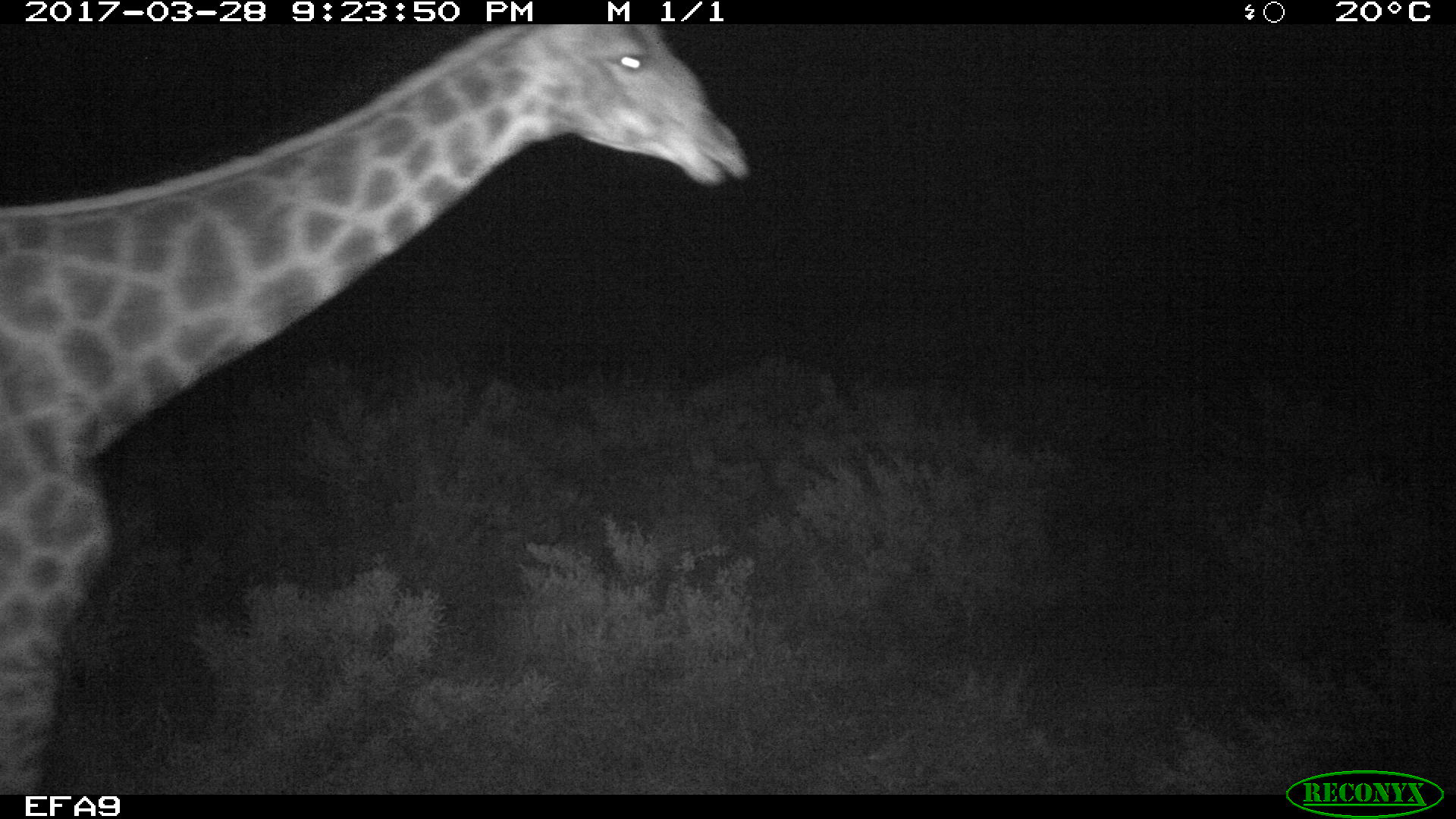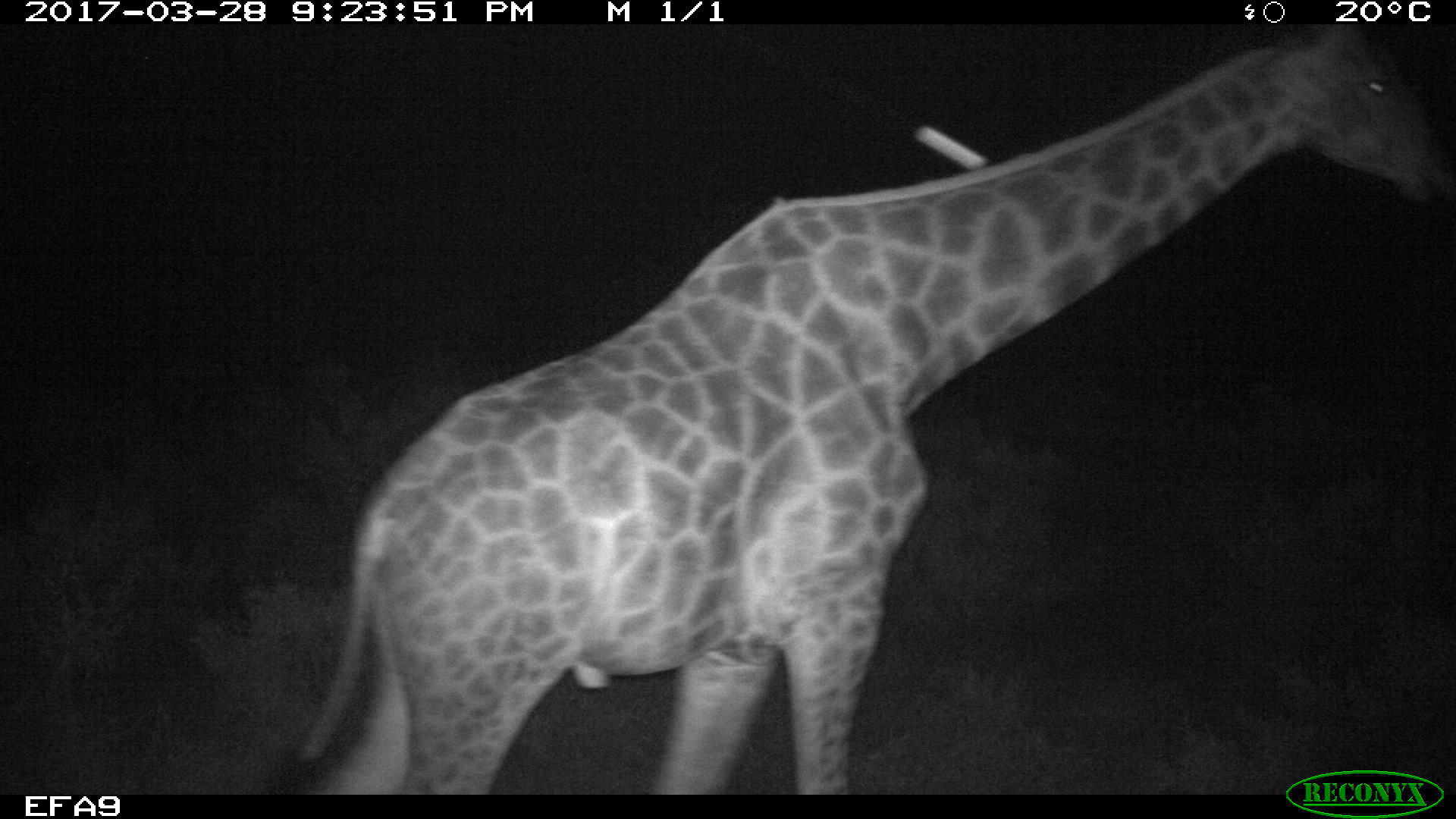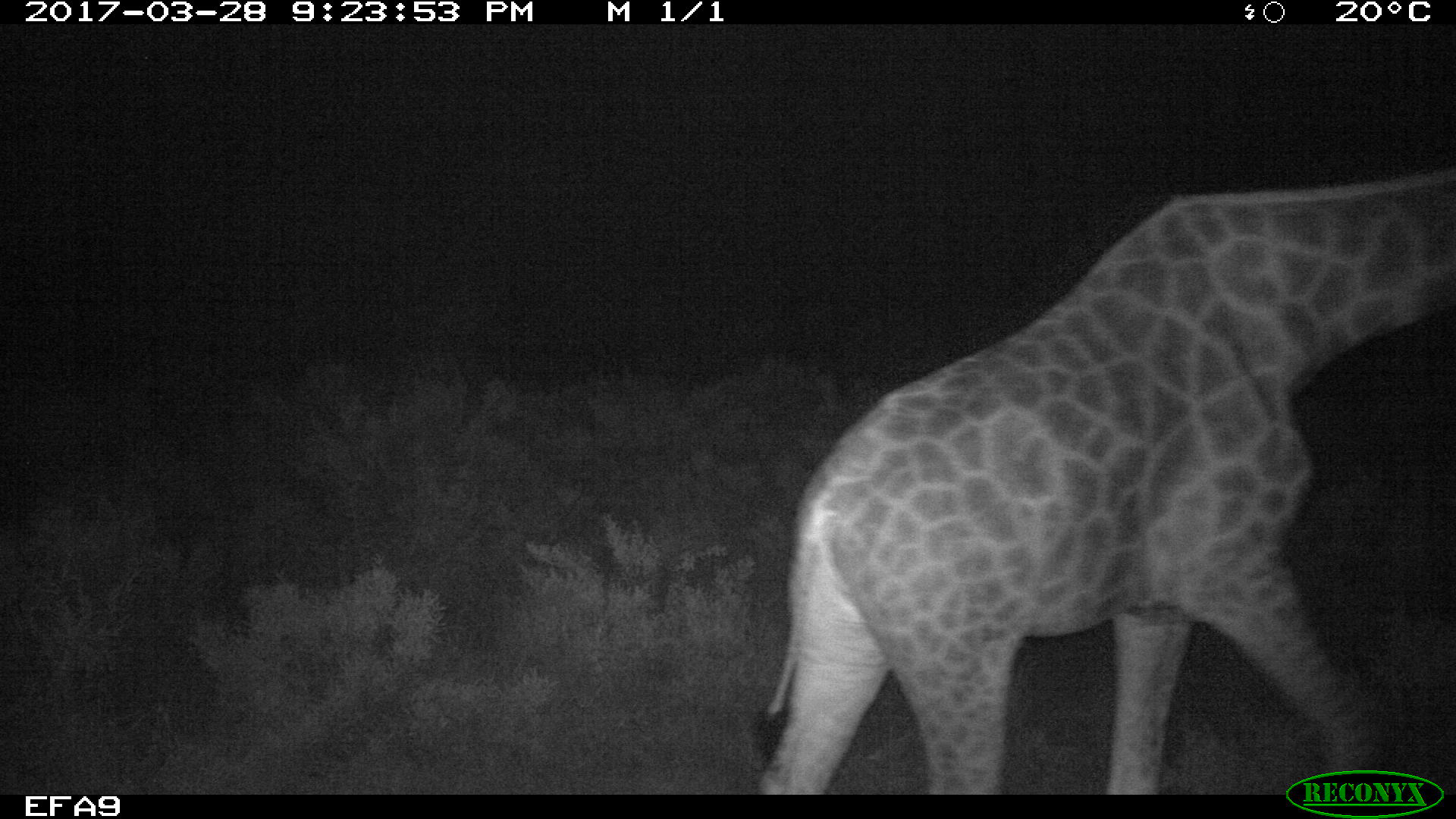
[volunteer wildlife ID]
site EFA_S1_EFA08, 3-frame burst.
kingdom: Animalia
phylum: Chordata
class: Mammalia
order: Artiodactyla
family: Giraffidae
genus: Giraffa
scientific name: Giraffa camelopardalis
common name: giraffe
Giraffe (Giraffa camelopardalis), count 1. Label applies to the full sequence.